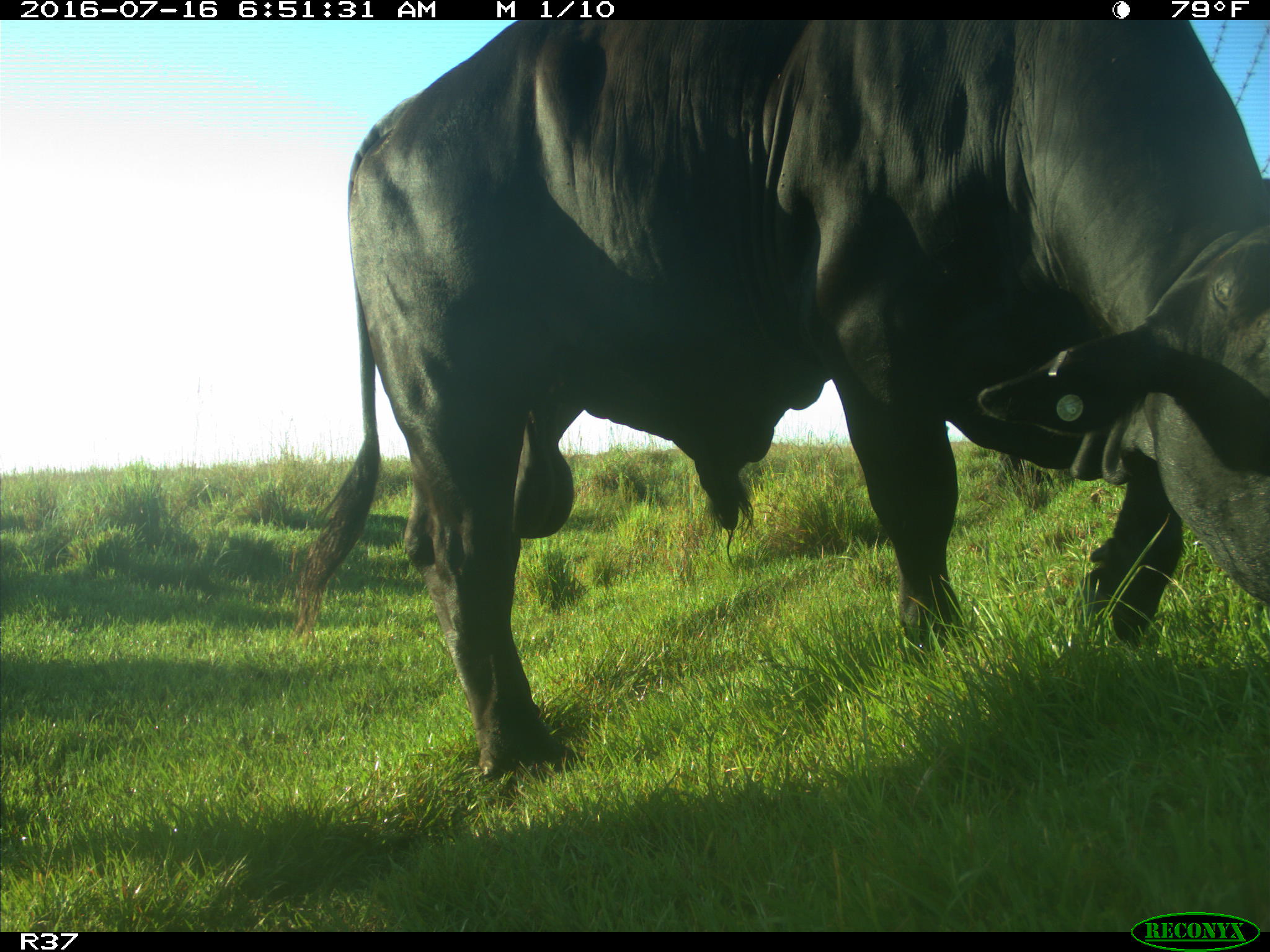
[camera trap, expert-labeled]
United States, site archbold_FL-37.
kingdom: Animalia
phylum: Chordata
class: Mammalia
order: Artiodactyla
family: Bovidae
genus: Bos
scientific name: Bos taurus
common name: domestic cow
Bos taurus (domestic cow).